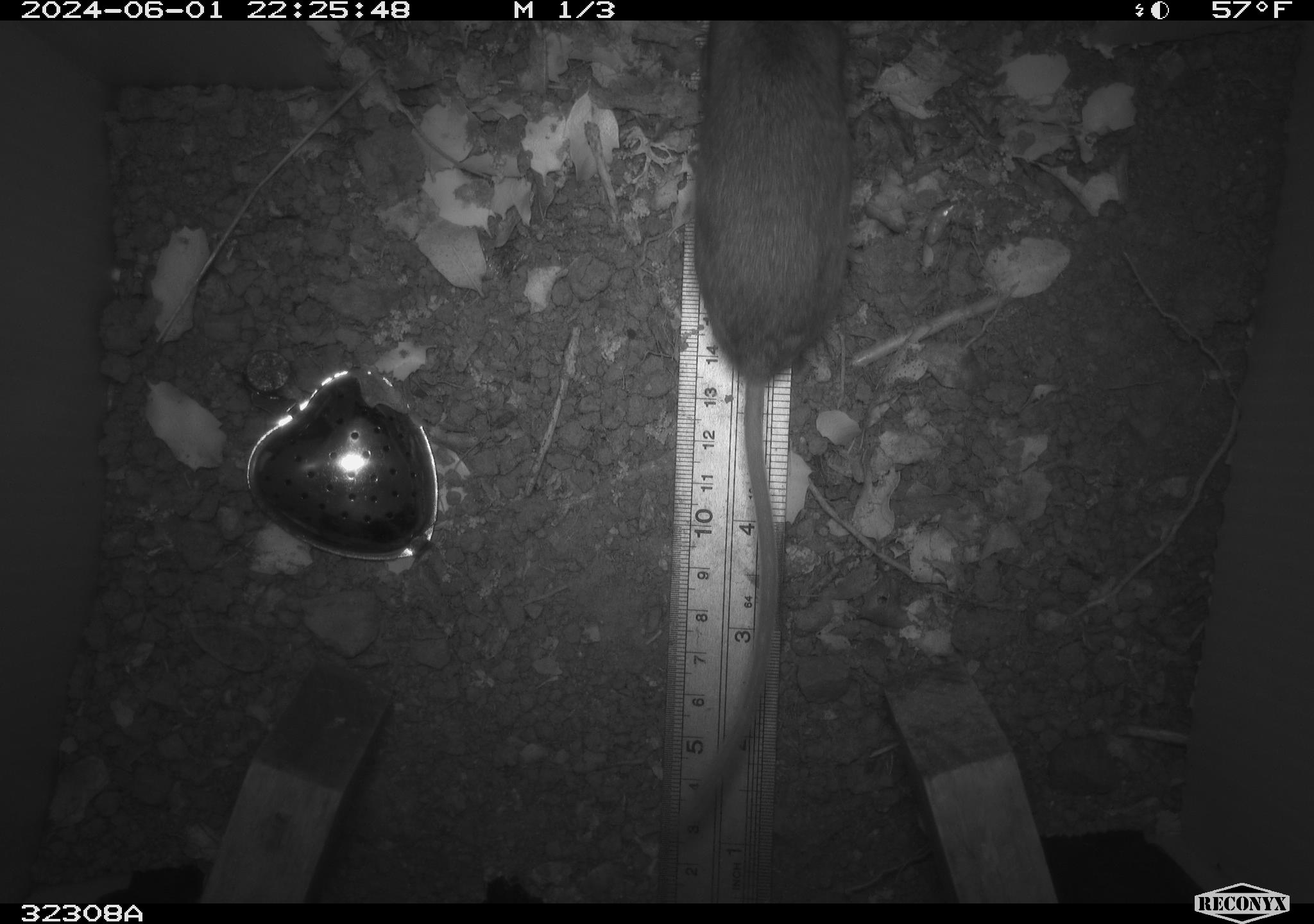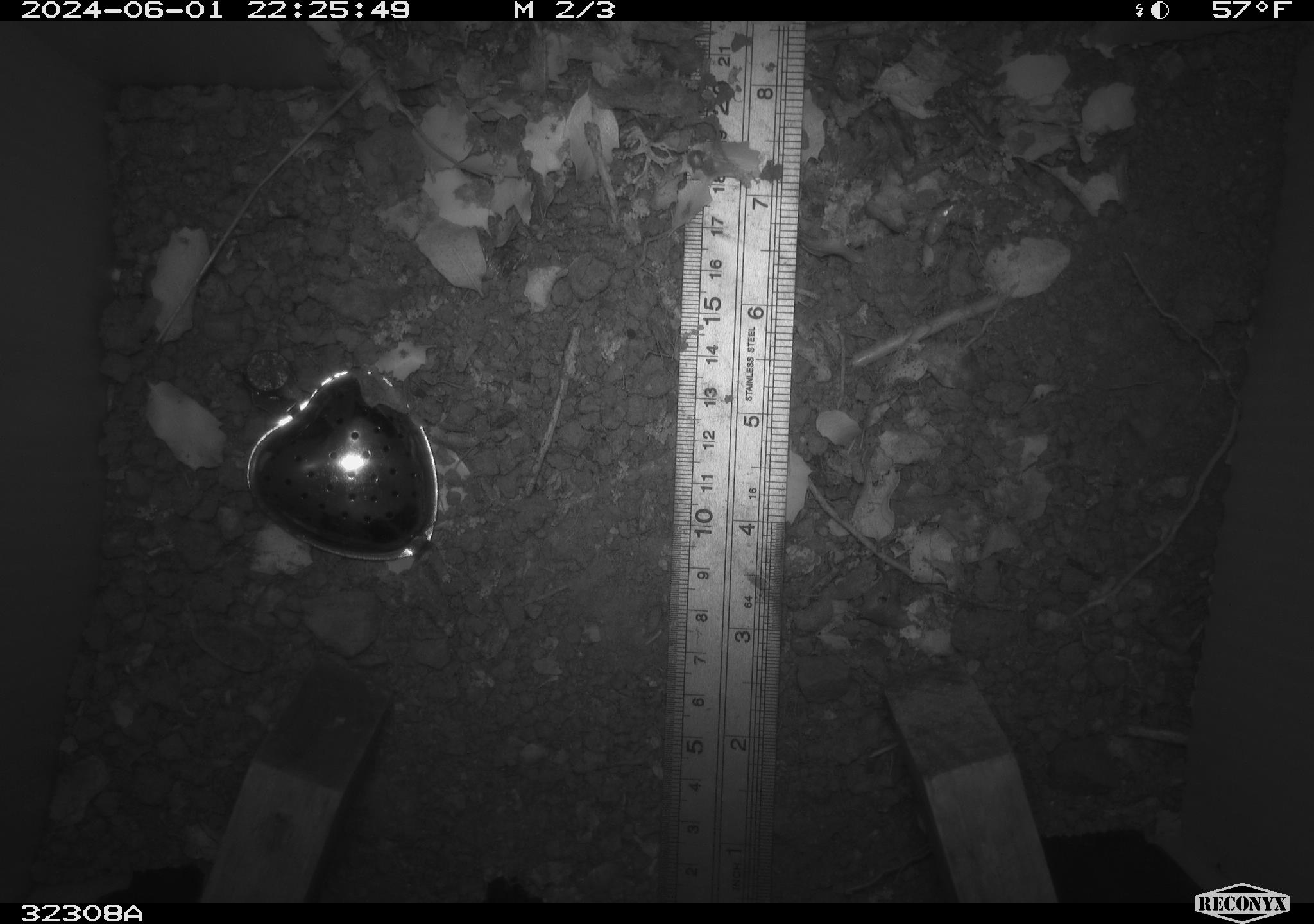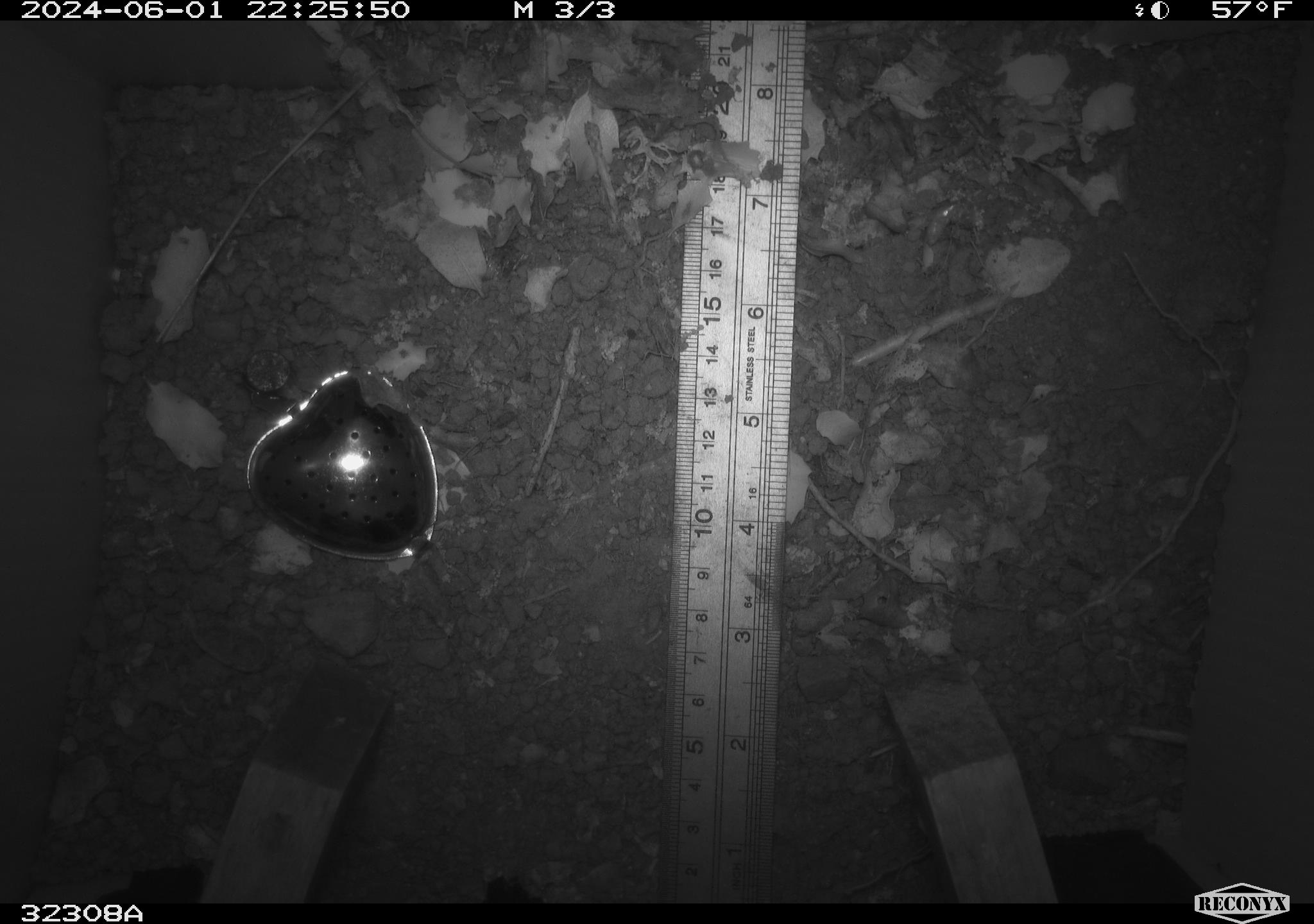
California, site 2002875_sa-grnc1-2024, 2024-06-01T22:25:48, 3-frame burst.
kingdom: Animalia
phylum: Chordata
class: Mammalia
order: Rodentia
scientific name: Rodentia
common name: rodent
Rodent (Rodentia).